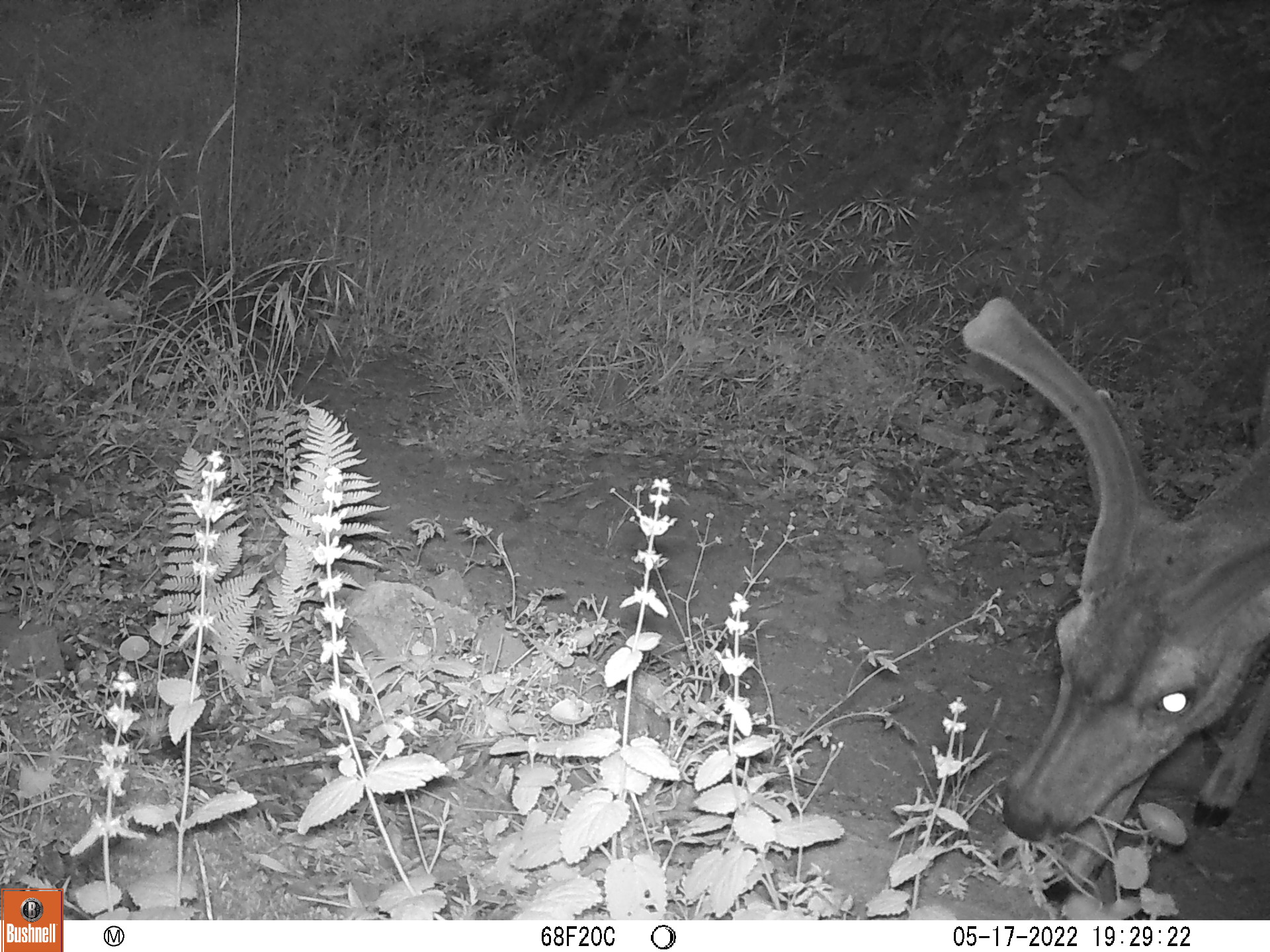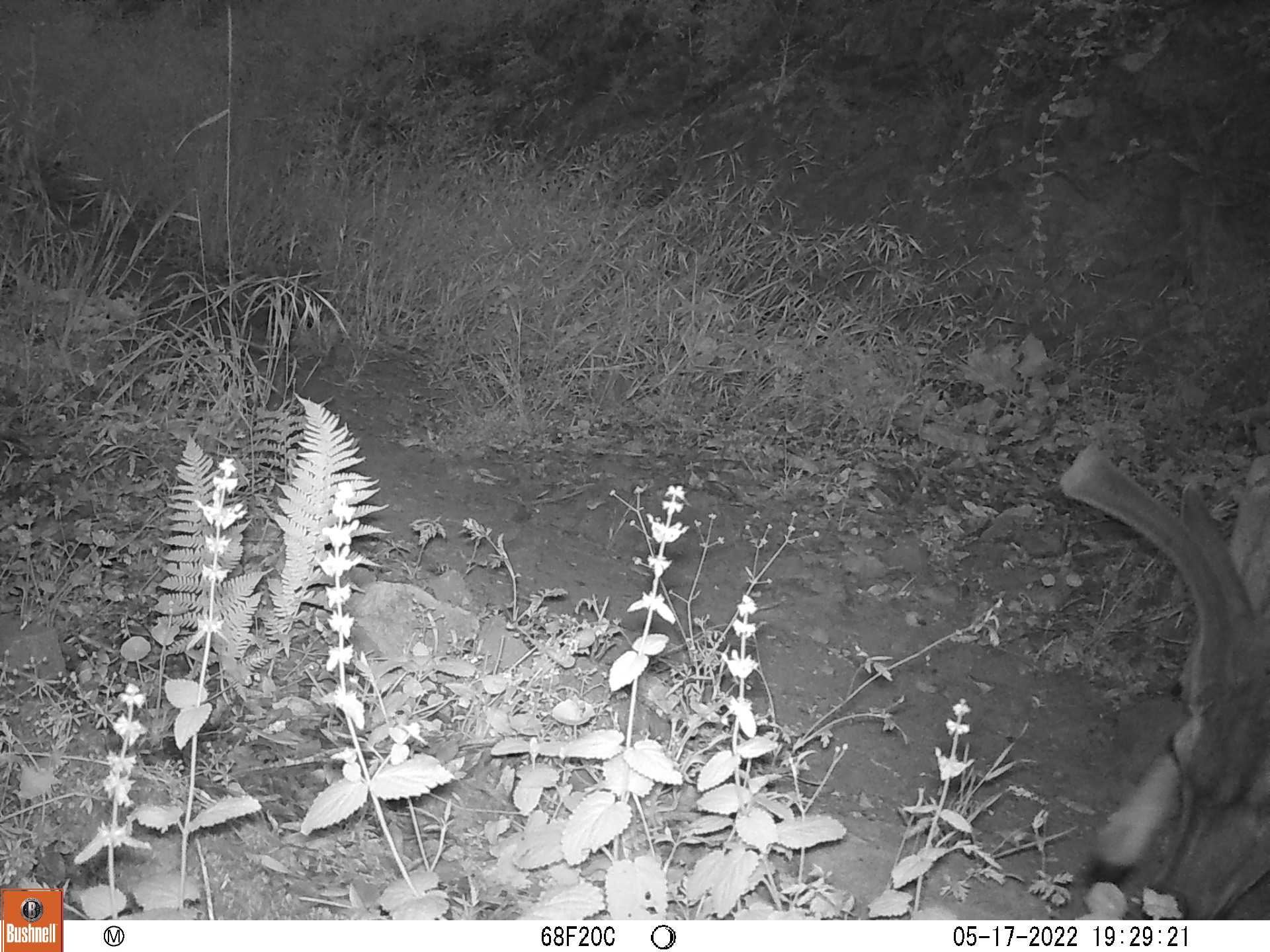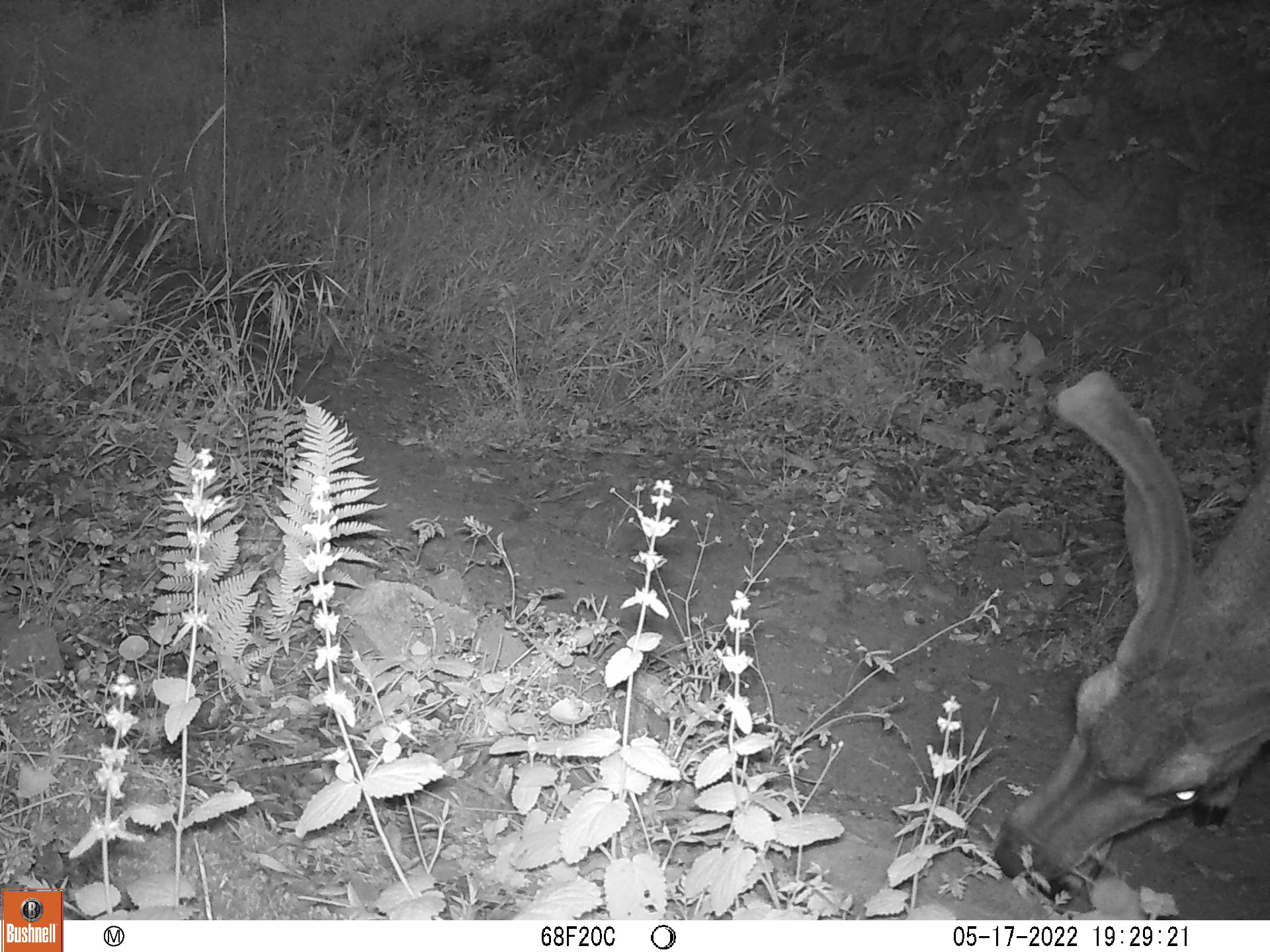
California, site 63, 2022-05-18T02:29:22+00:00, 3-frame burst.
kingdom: Animalia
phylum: Chordata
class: Mammalia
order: Artiodactyla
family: Cervidae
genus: Odocoileus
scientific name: Odocoileus hemionus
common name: mule deer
Mule deer (Odocoileus hemionus).